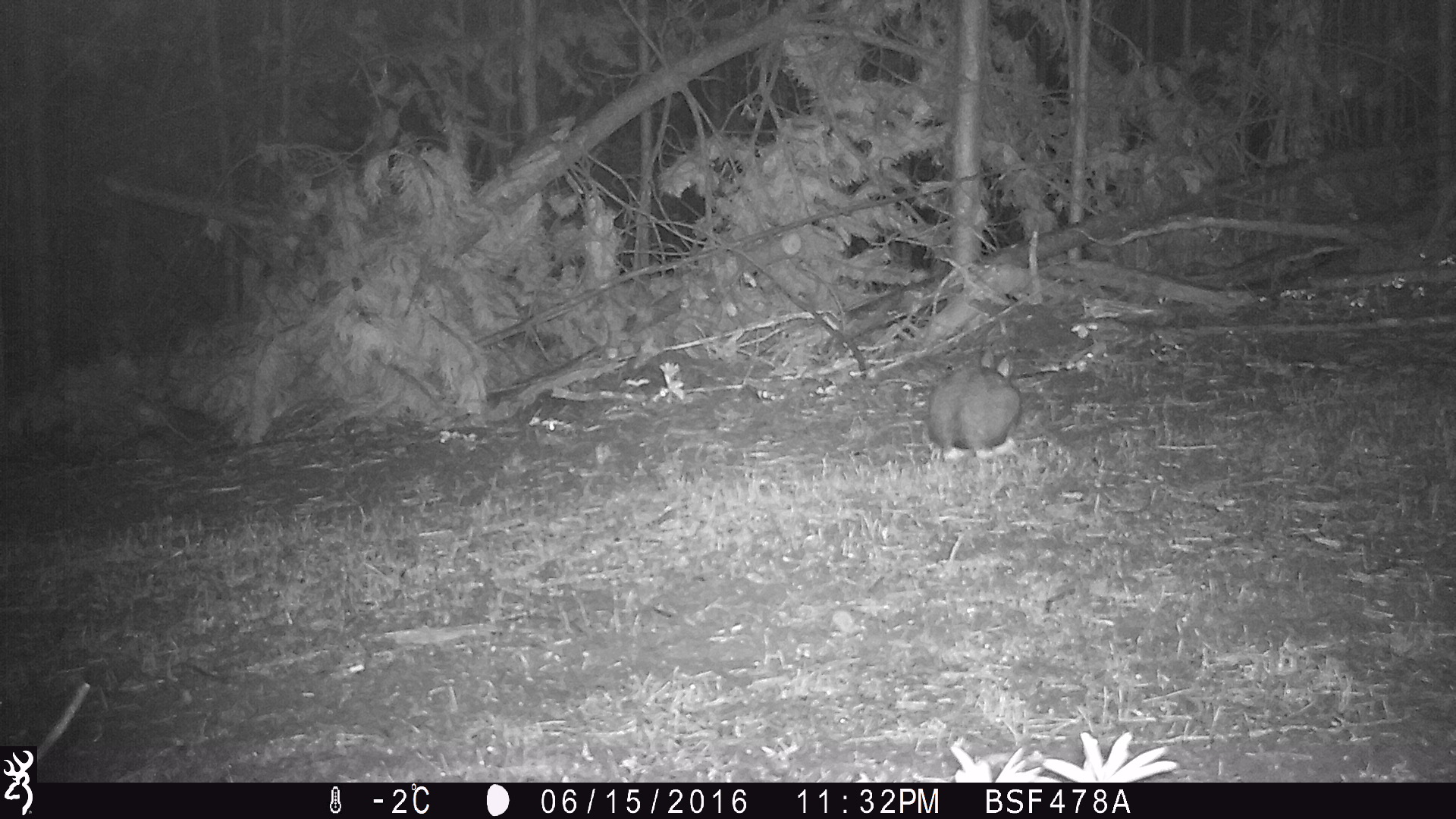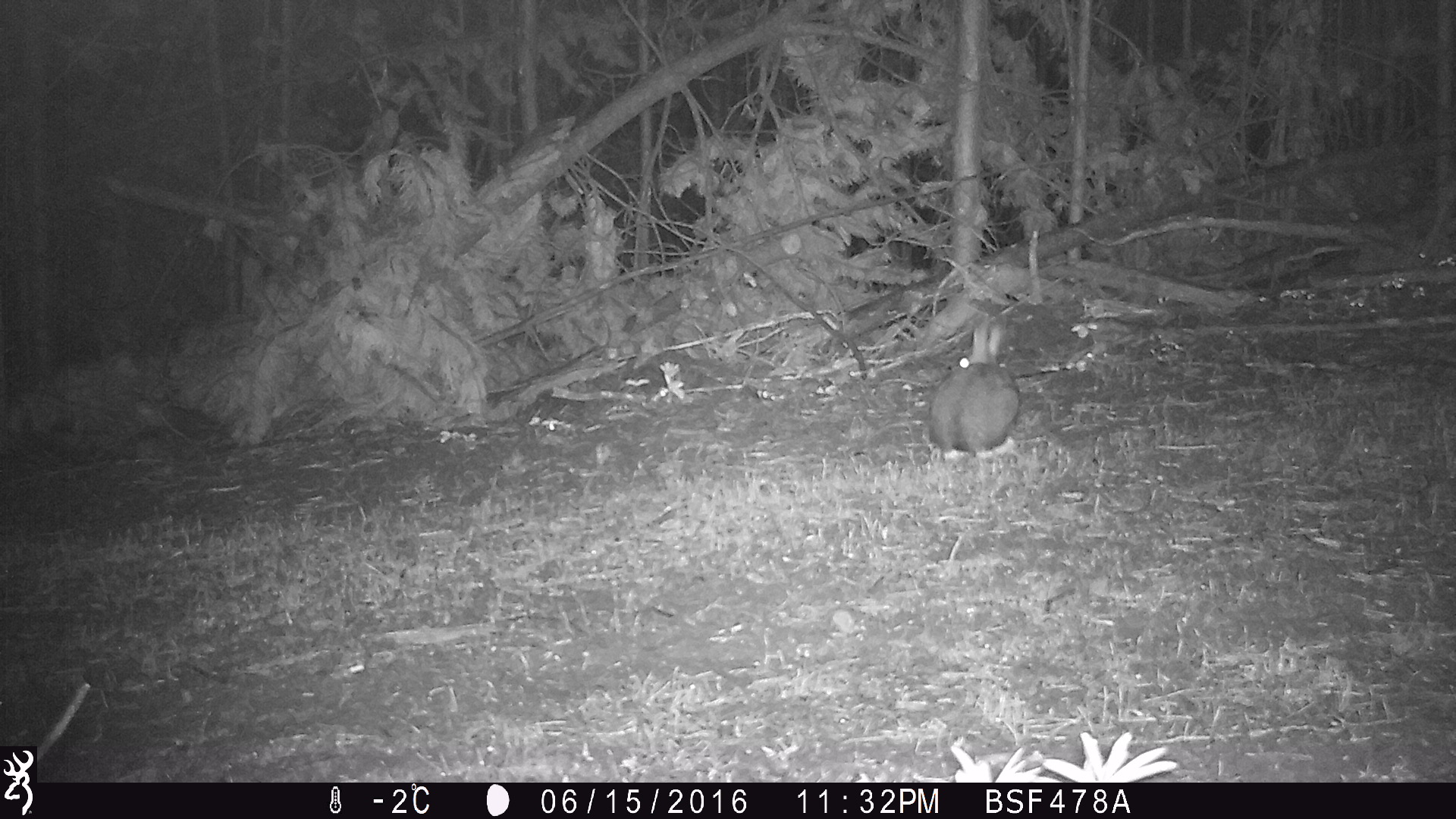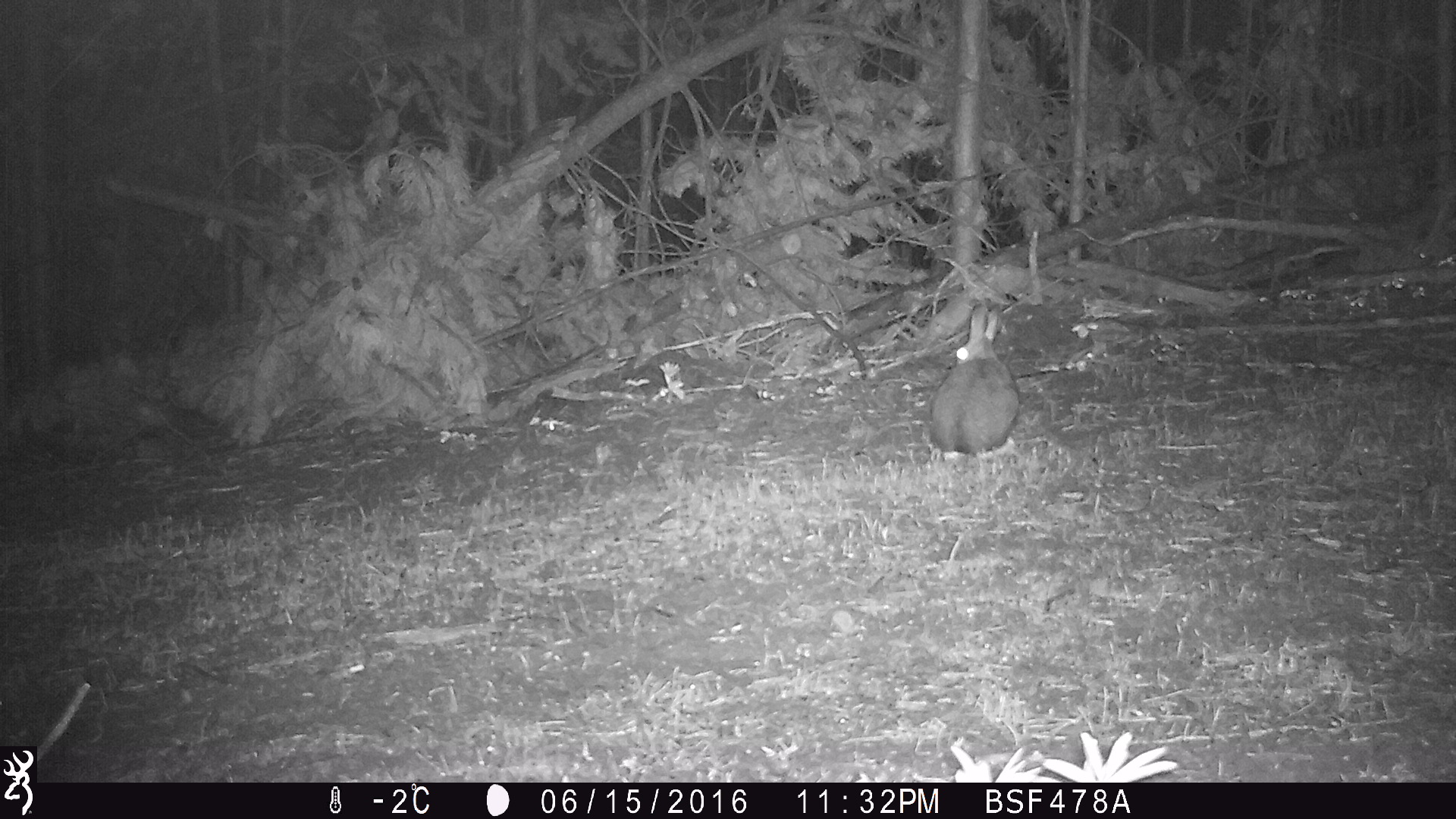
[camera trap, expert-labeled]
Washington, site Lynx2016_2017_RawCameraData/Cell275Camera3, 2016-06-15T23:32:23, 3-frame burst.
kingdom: Animalia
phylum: Chordata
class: Mammalia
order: Lagomorpha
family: Leporidae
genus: Lepus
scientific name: Lepus americanus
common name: snowshoe hare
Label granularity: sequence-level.